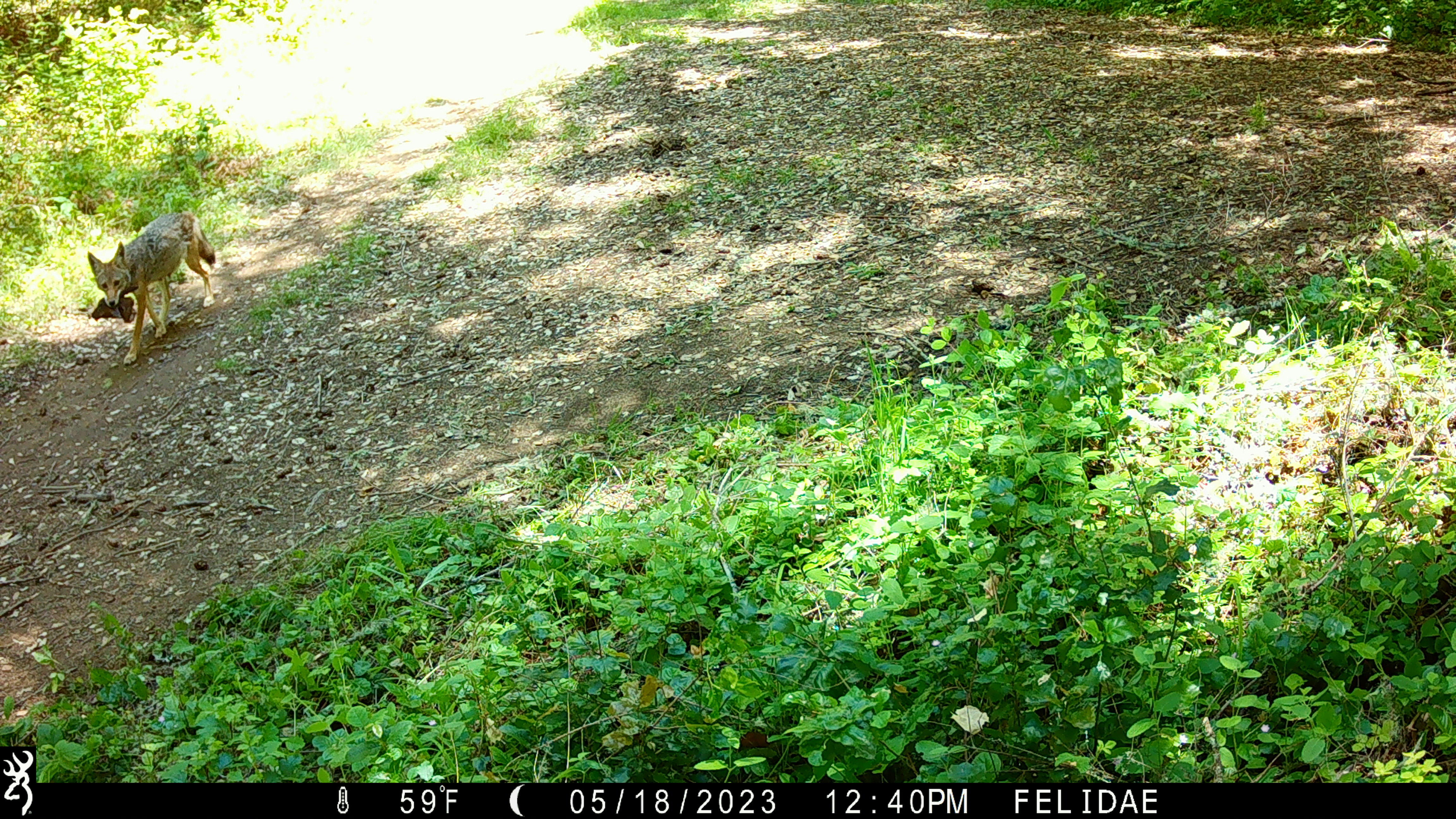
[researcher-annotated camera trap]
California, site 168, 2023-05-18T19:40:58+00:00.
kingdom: Animalia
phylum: Chordata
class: Mammalia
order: Carnivora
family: Canidae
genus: Canis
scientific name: Canis latrans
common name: coyote